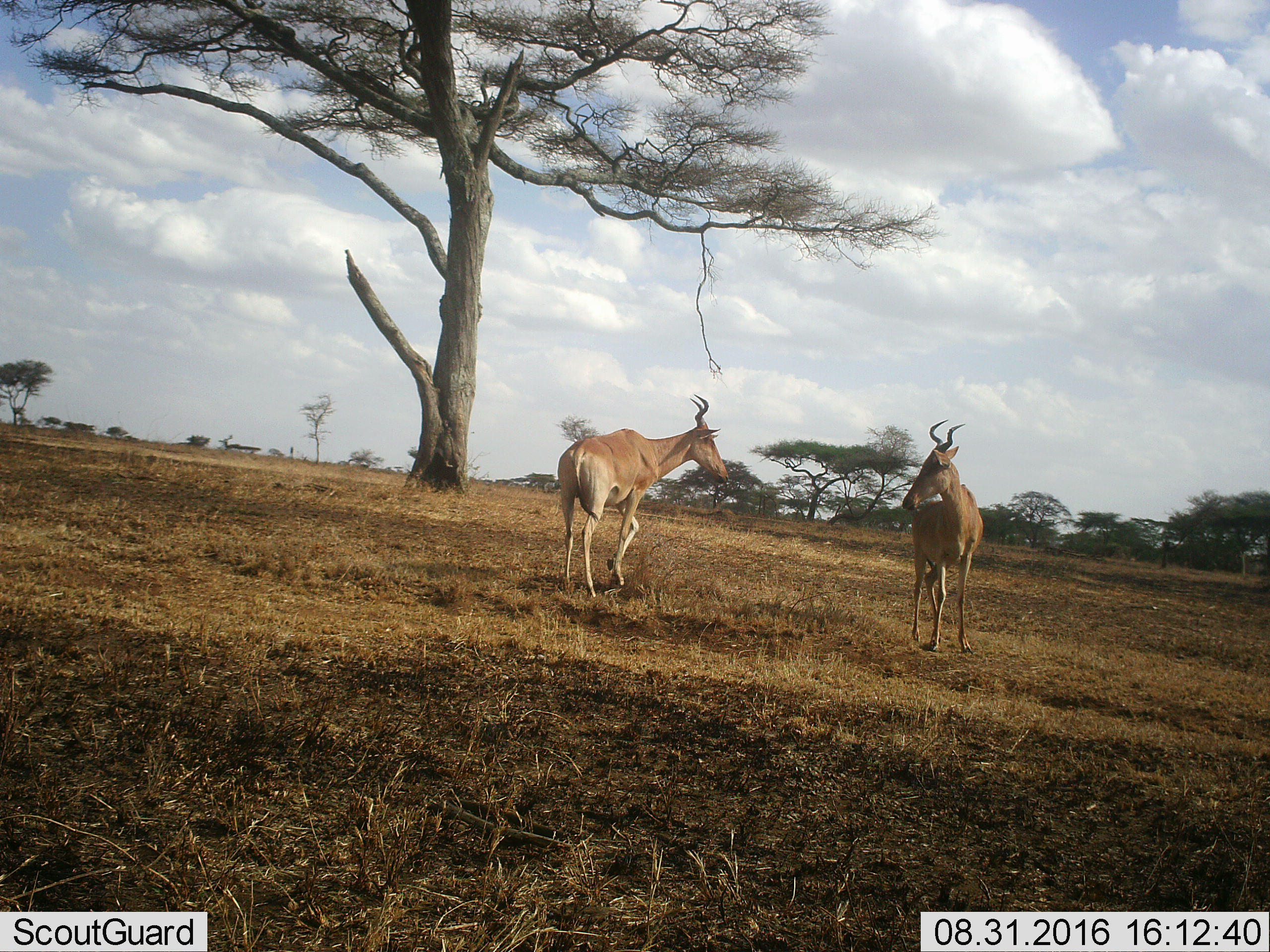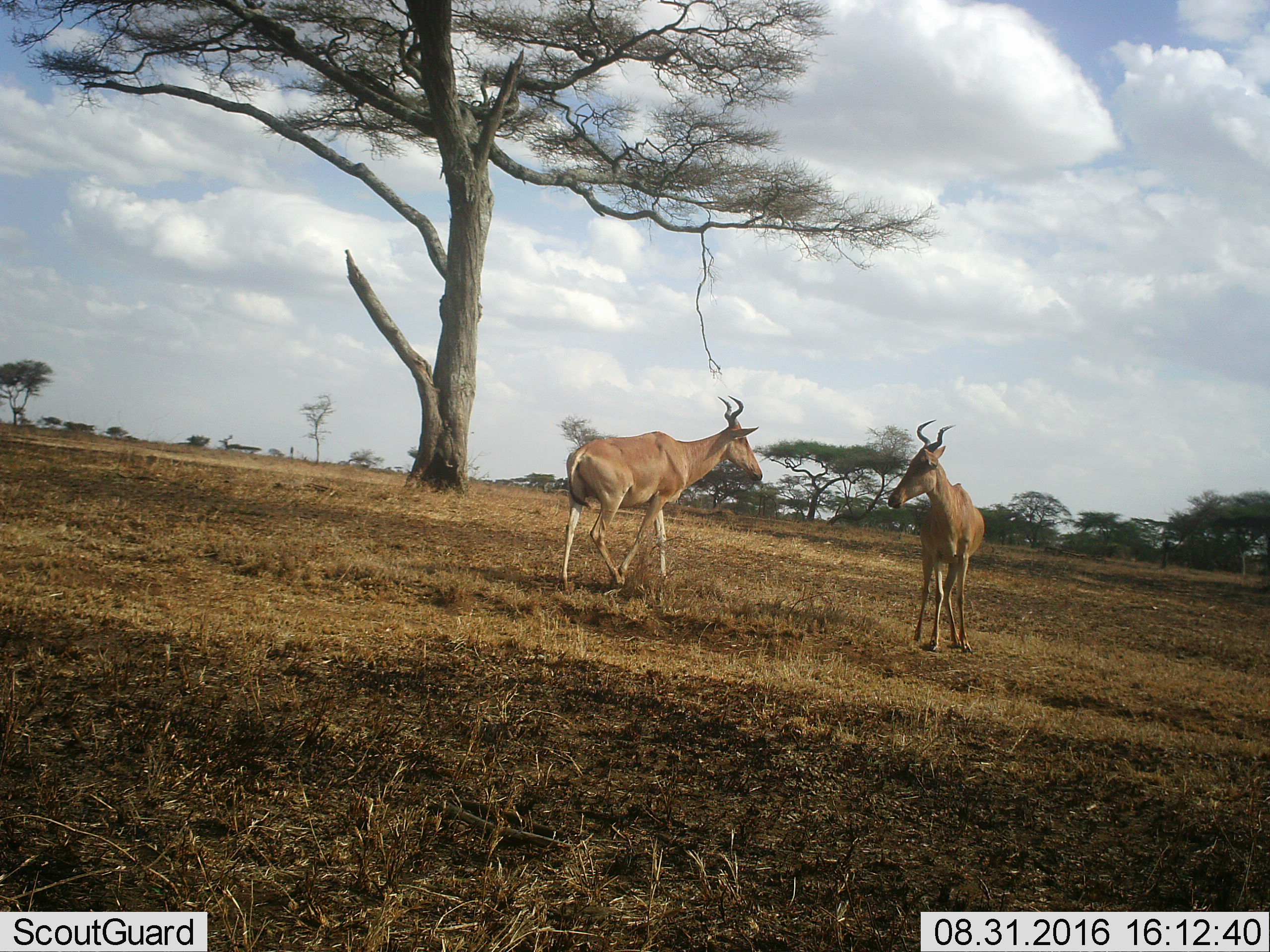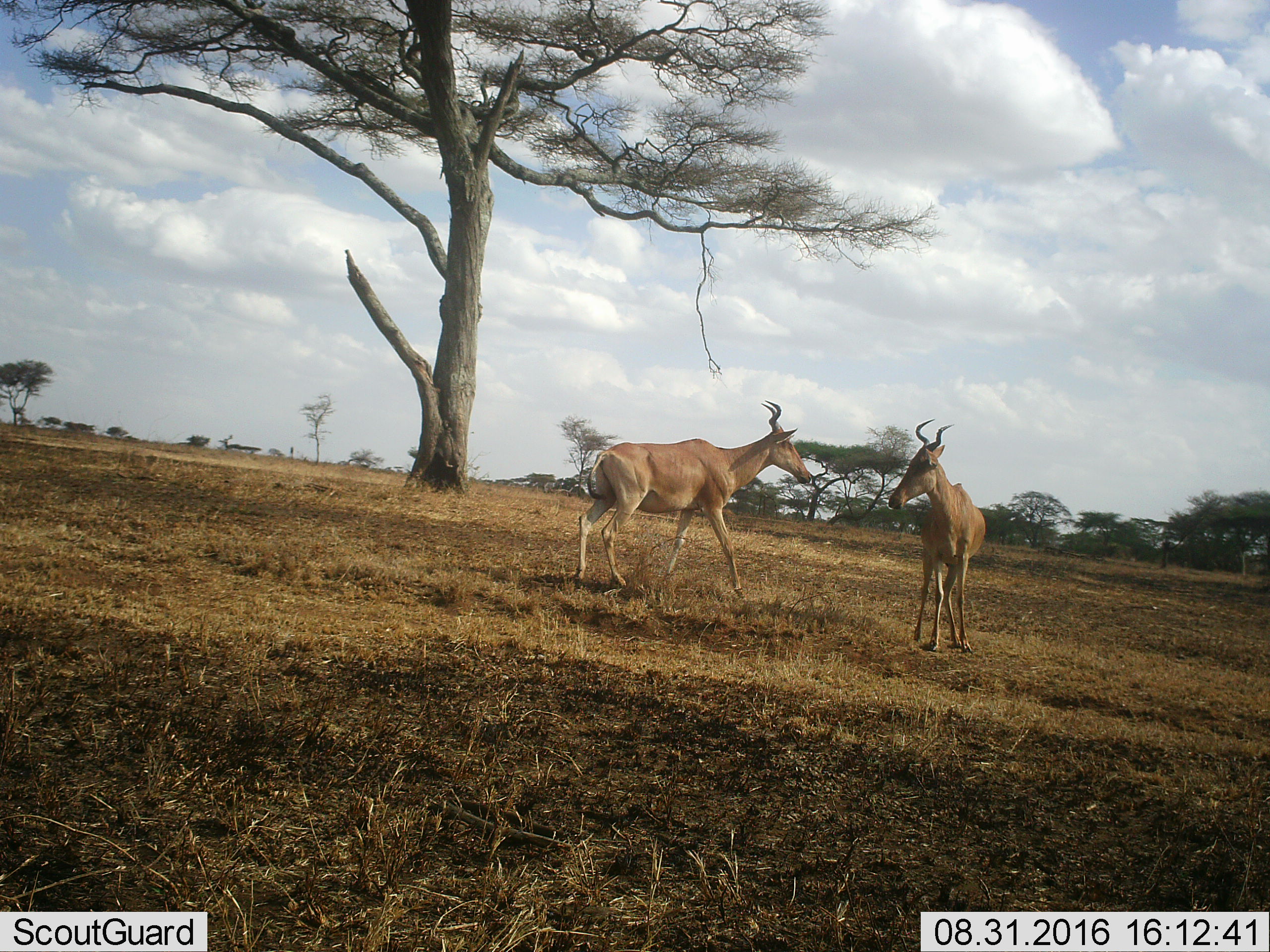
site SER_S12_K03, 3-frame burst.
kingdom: Animalia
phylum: Chordata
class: Mammalia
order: Artiodactyla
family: Bovidae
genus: Alcelaphus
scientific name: Alcelaphus buselaphus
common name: hartebeest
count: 2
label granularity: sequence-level